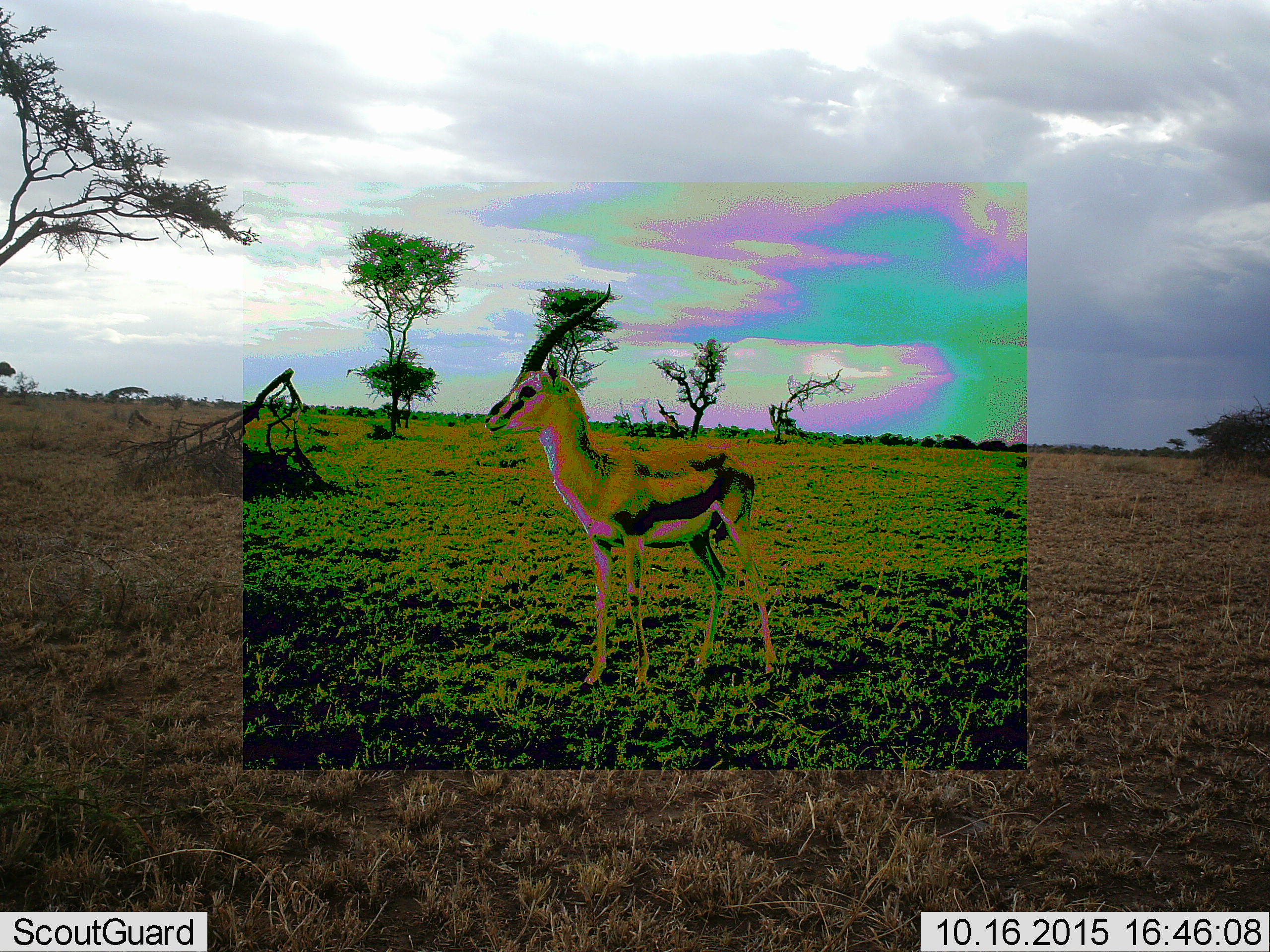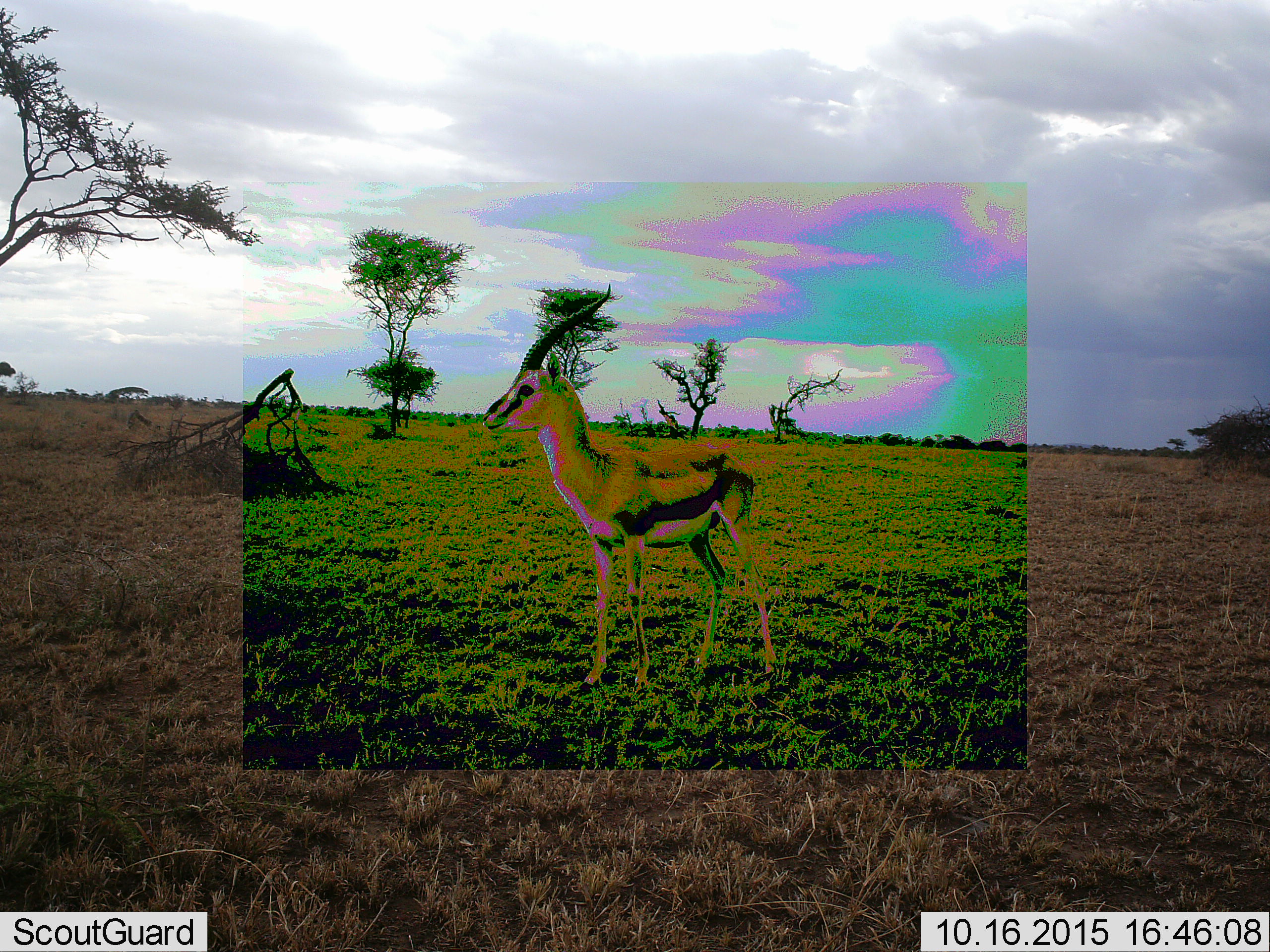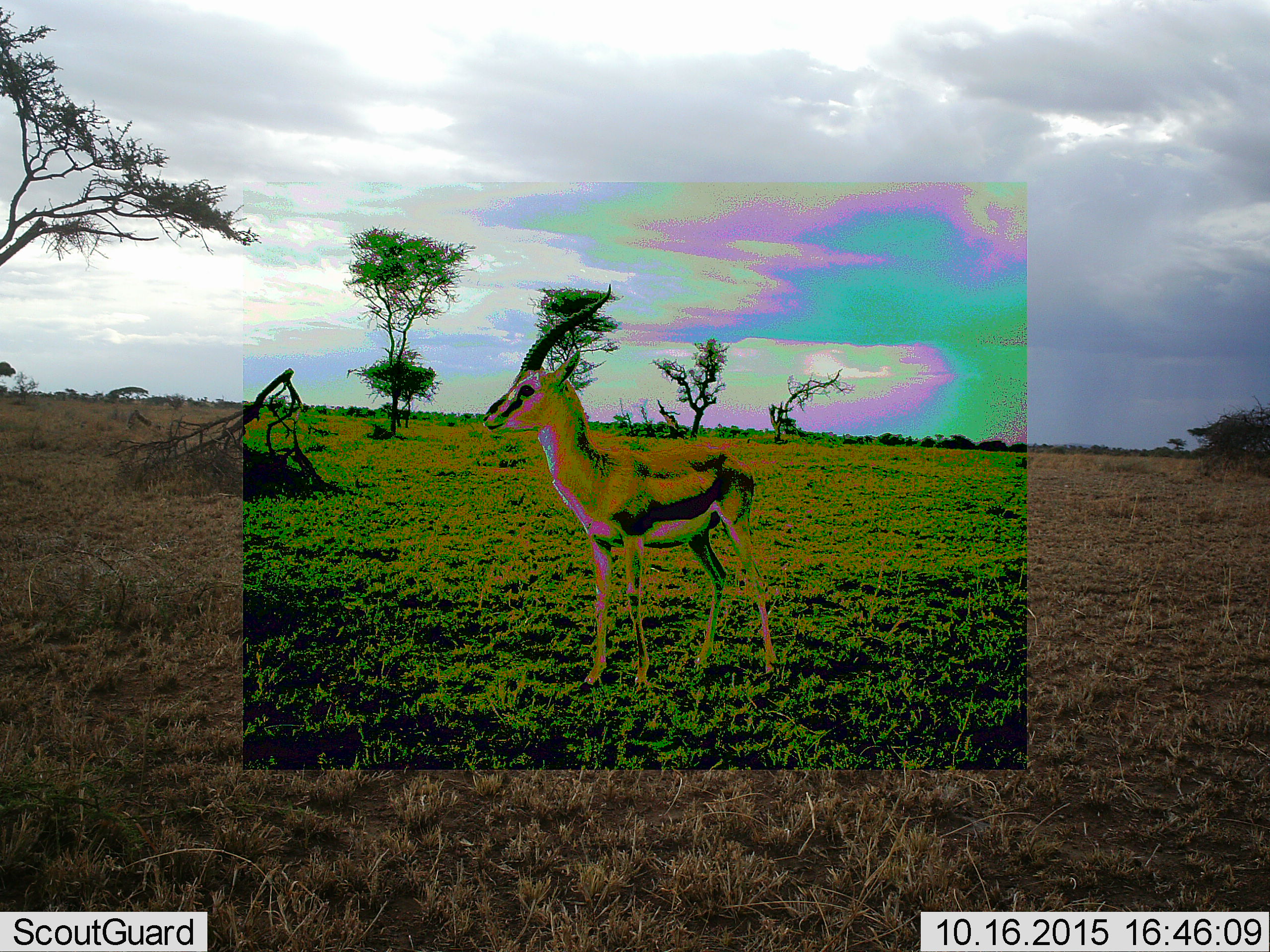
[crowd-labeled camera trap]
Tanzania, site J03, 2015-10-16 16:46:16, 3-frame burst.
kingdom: Animalia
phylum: Chordata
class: Mammalia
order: Artiodactyla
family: Bovidae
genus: Eudorcas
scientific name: Eudorcas thomsonii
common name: thomson's gazelle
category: gazellethomsons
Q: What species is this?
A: Gazellethomsons (thomson's gazelle) (Eudorcas thomsonii).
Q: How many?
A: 1.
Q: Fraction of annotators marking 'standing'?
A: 100%.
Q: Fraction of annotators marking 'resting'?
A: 0%.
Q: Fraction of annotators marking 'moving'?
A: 0%.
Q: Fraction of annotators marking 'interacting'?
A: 0%.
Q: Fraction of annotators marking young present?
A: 0%.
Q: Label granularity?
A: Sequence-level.